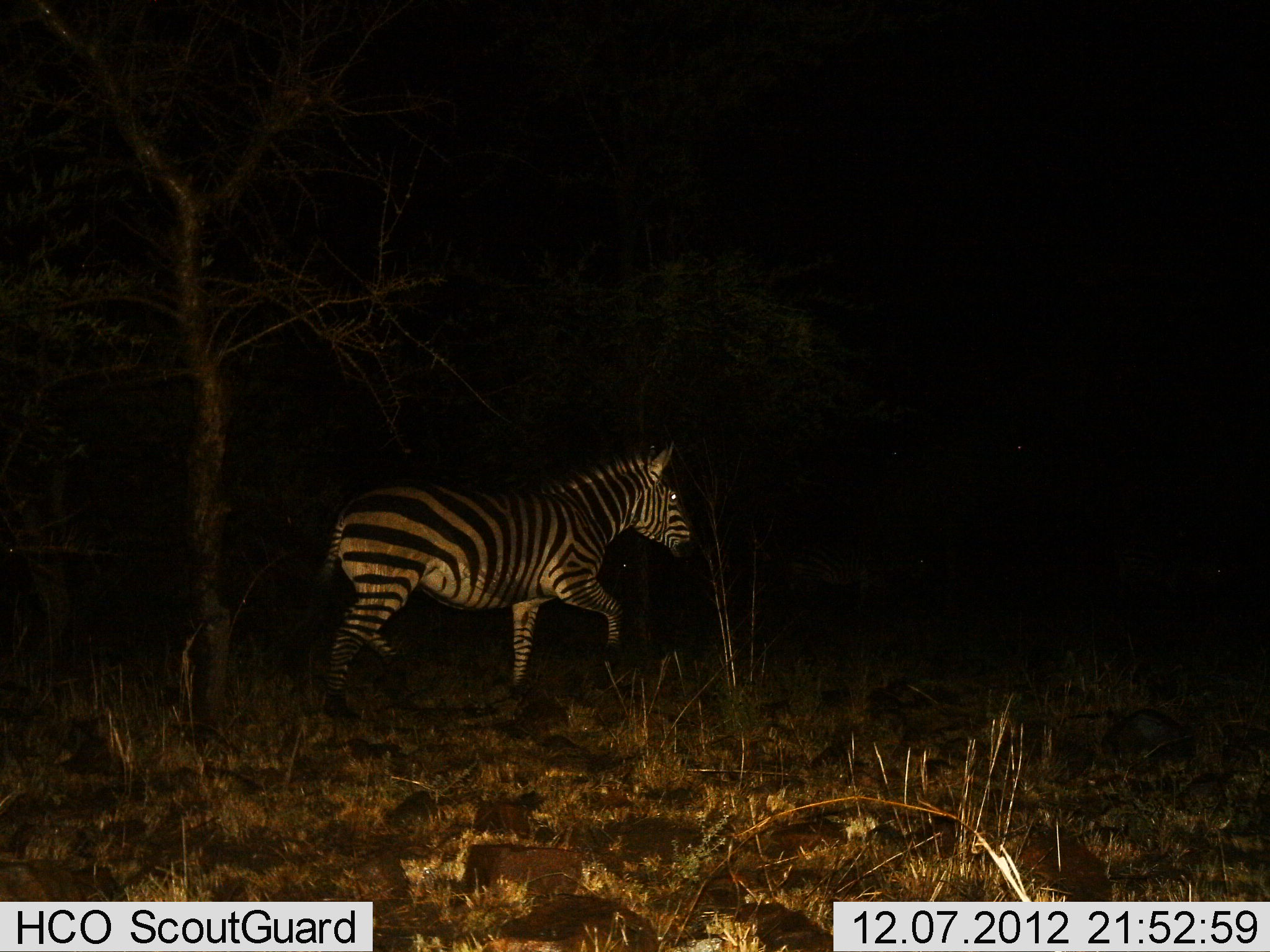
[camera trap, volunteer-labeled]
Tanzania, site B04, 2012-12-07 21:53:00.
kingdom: Animalia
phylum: Chordata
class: Mammalia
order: Perissodactyla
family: Equidae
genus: Equus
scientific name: Equus quagga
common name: plains zebra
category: zebra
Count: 1.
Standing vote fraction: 0%.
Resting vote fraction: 0%.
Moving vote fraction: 100%.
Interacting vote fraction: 0%.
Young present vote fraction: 0%.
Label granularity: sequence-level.